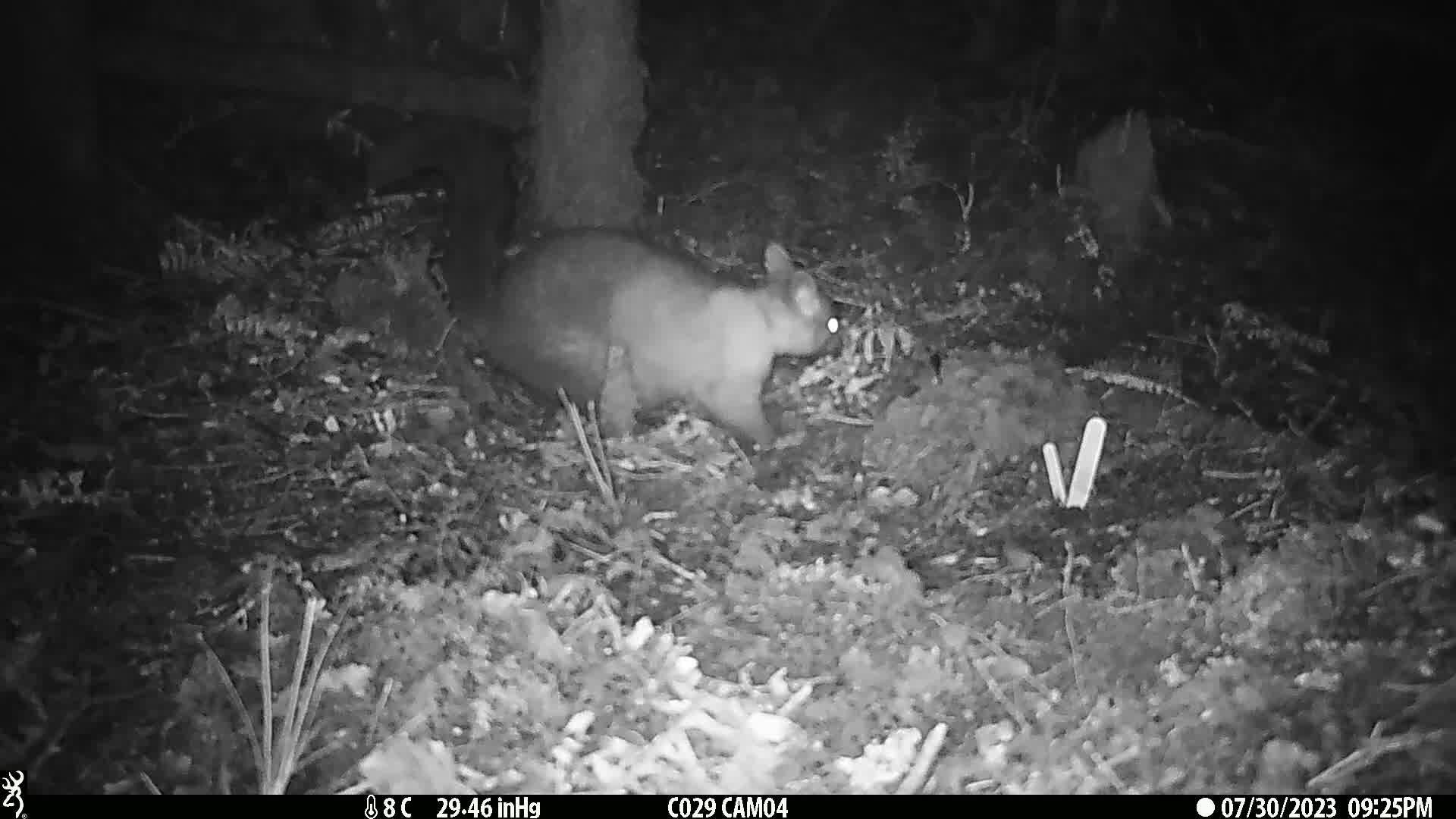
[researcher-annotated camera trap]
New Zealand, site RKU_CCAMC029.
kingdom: Animalia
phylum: Chordata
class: Mammalia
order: Diprotodontia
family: Phalangeridae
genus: Trichosurus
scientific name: Trichosurus vulpecula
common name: common brushtail possum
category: possum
Possum (common brushtail possum) (Trichosurus vulpecula).